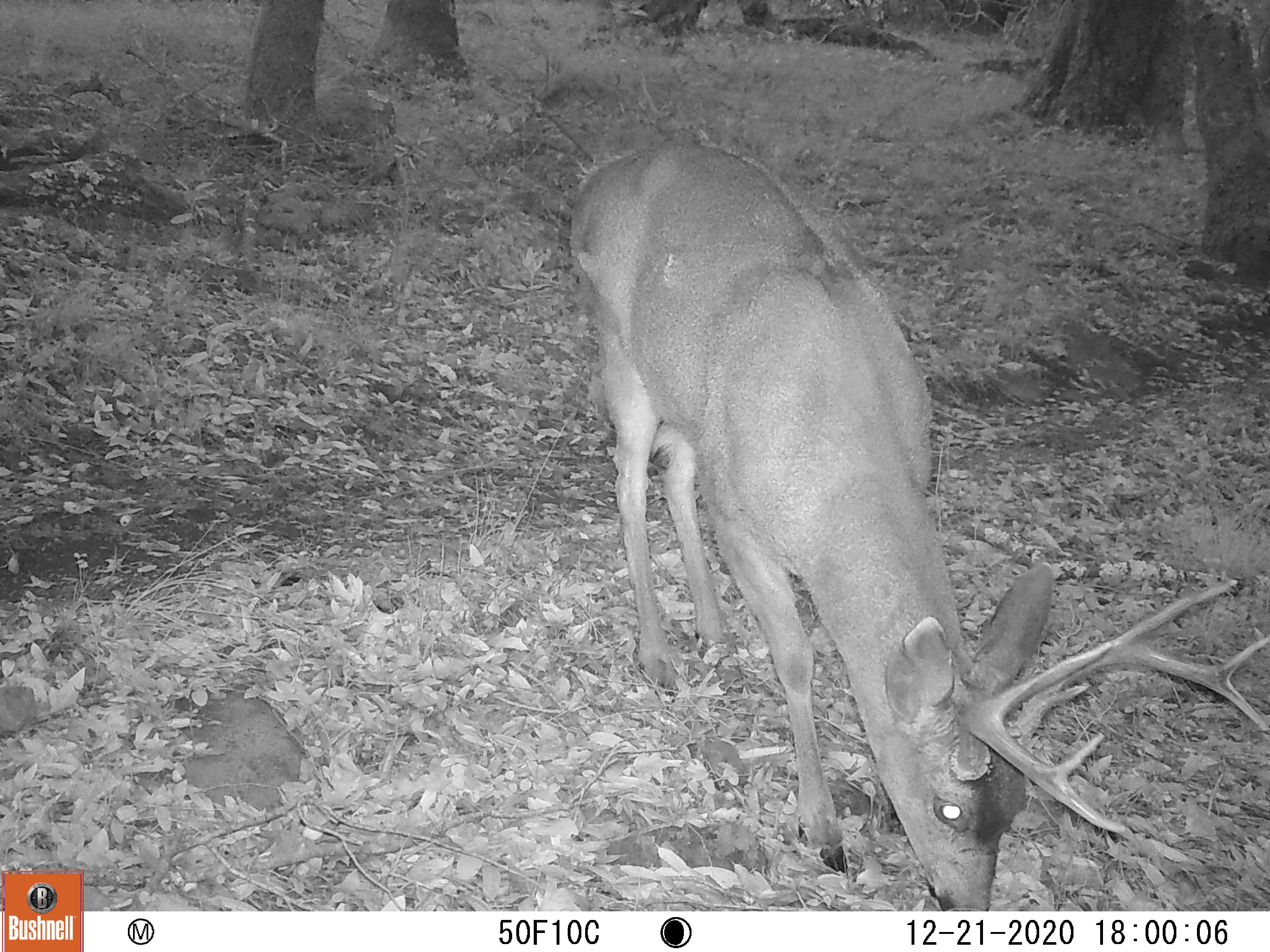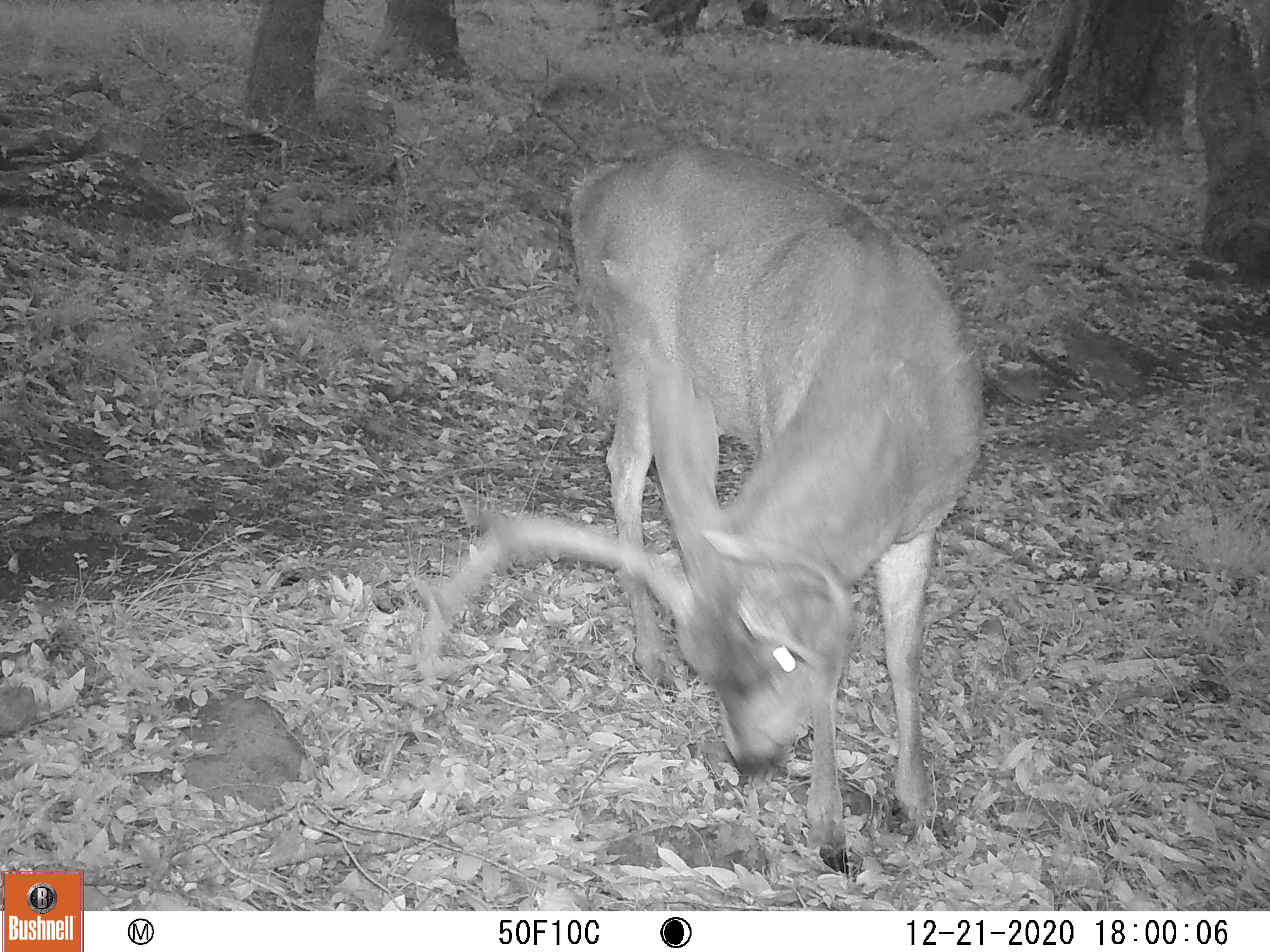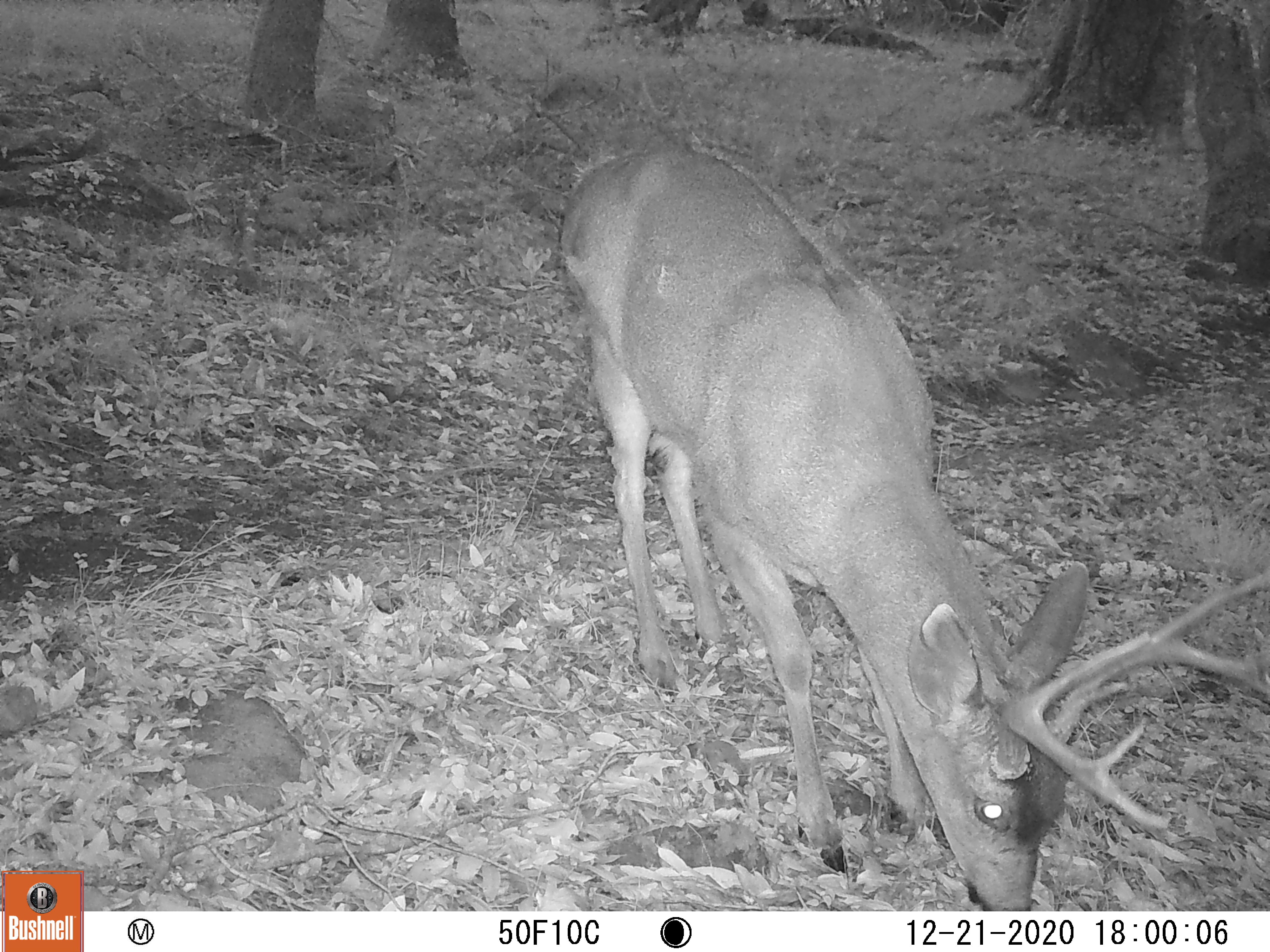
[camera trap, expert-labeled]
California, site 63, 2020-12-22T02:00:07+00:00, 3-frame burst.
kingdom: Animalia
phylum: Chordata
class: Mammalia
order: Artiodactyla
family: Cervidae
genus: Odocoileus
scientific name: Odocoileus hemionus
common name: mule deer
Mule deer (Odocoileus hemionus).